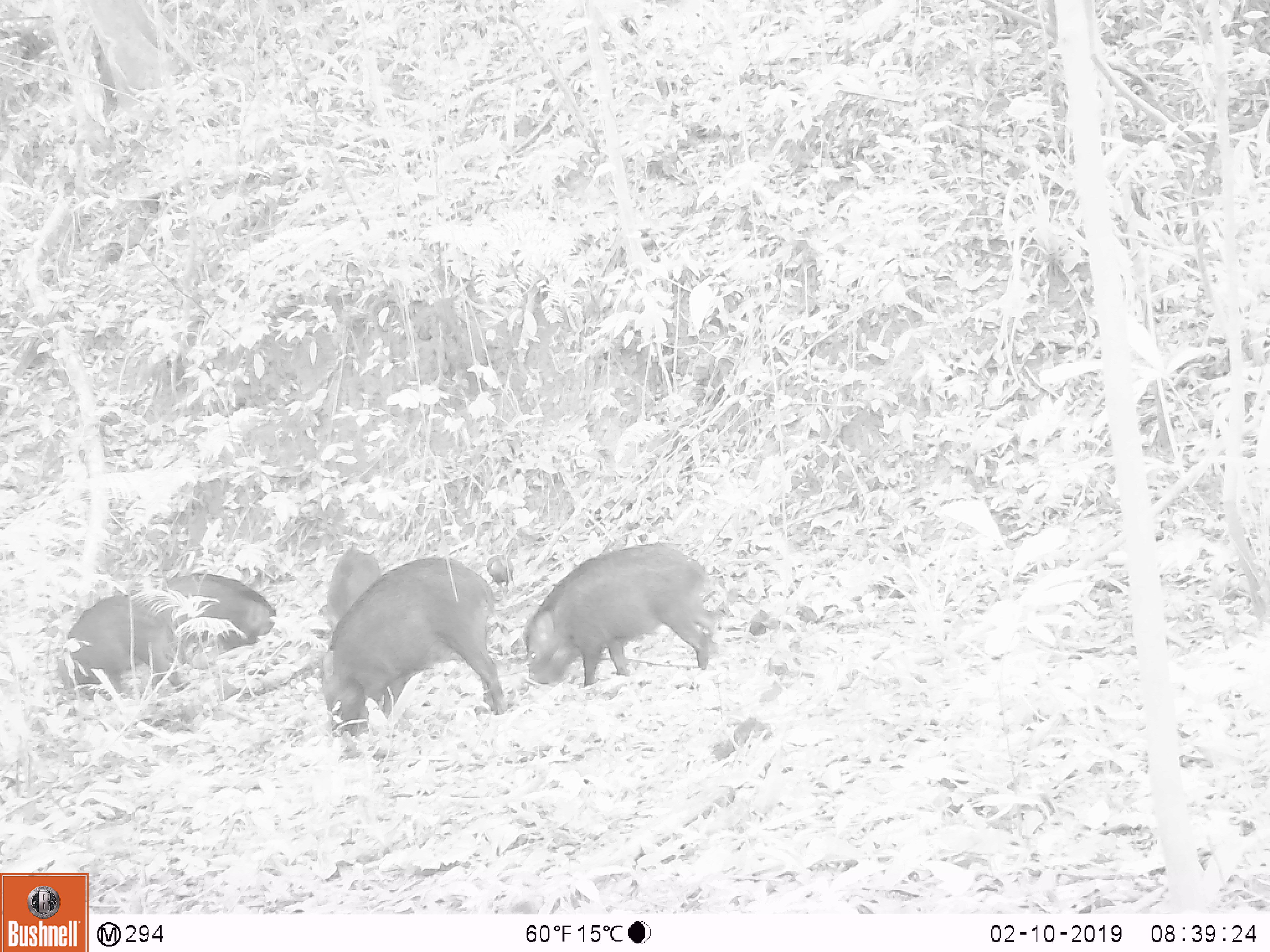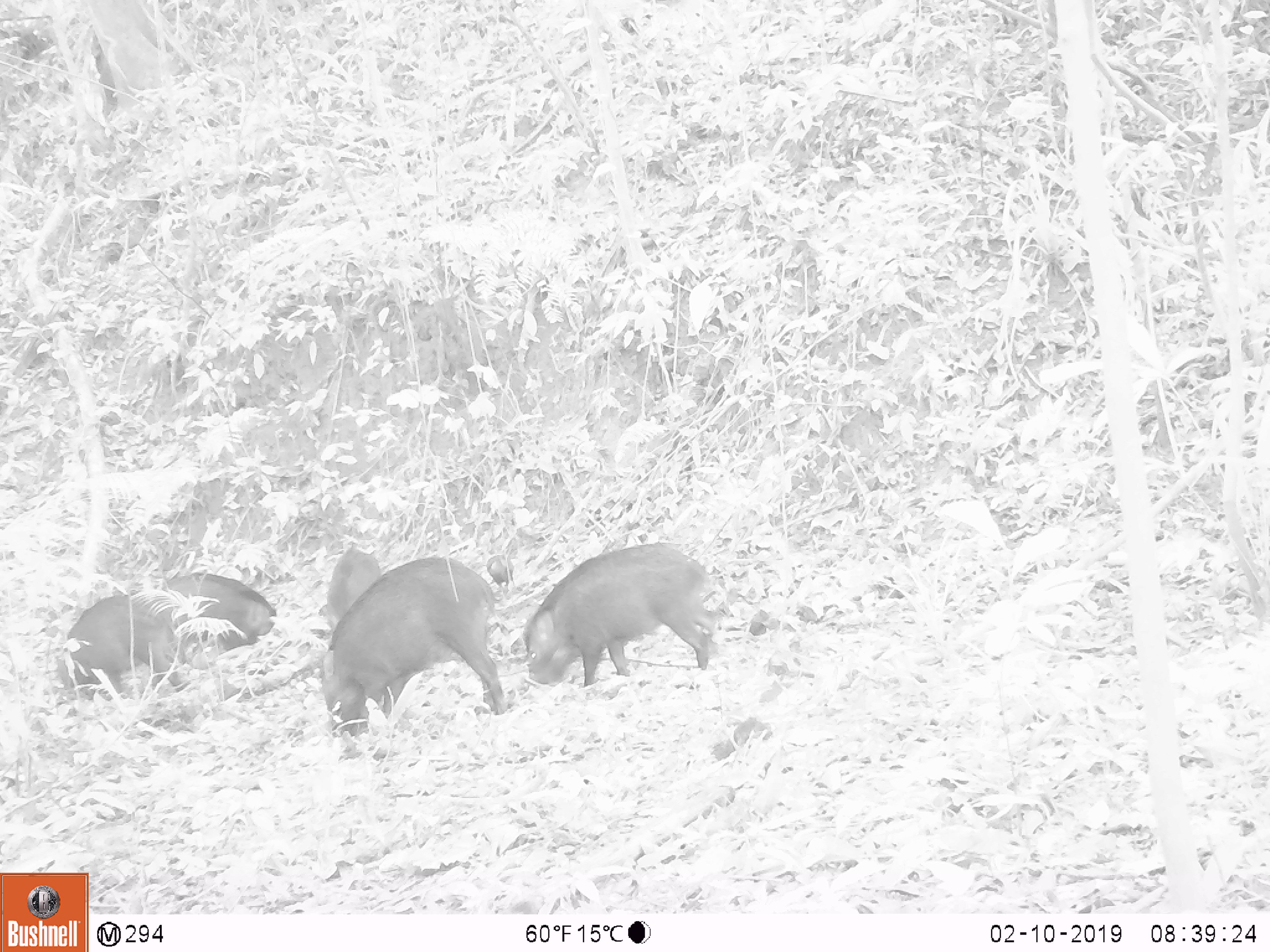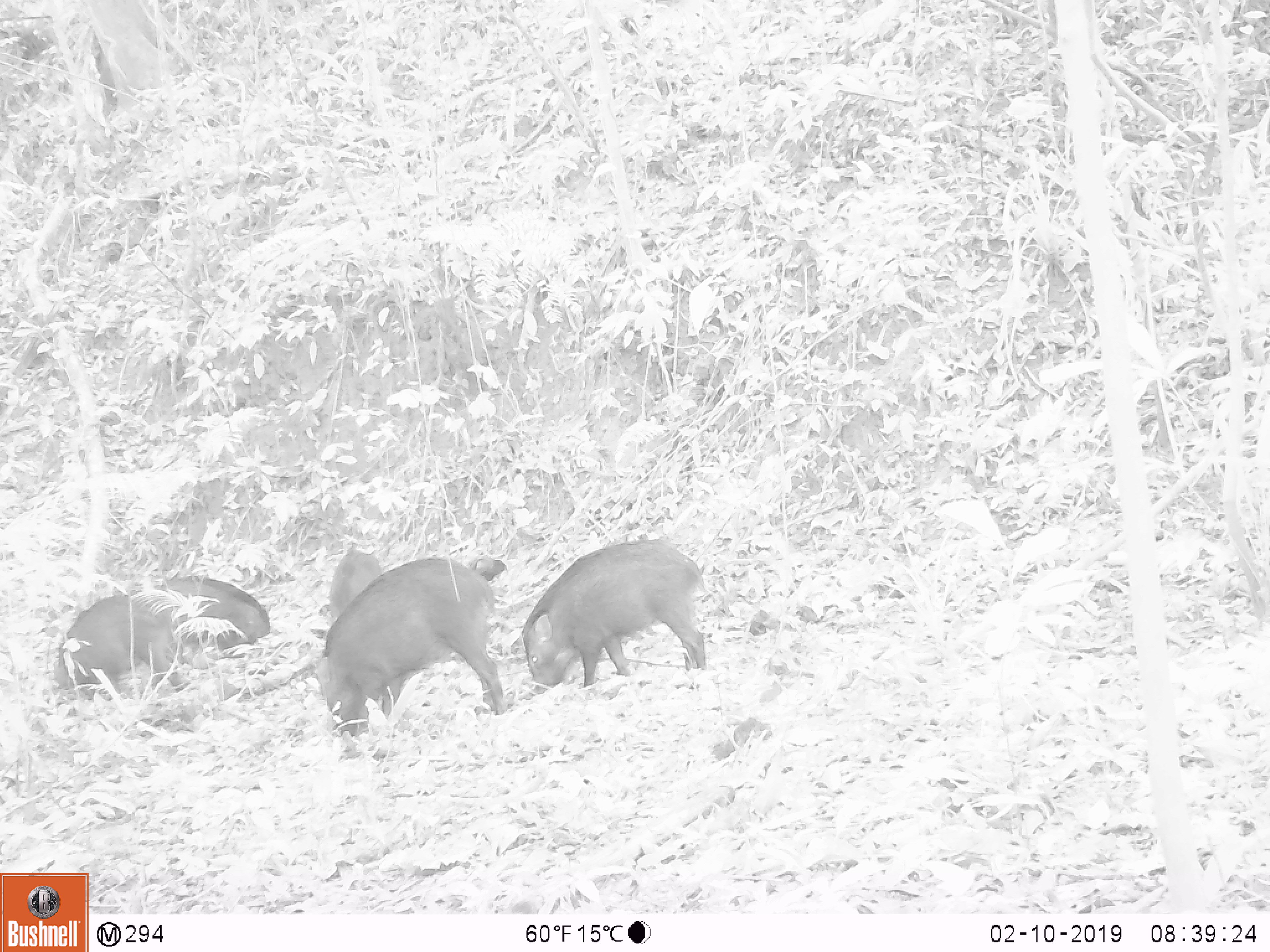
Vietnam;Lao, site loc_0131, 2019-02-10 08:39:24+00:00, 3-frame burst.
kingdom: Animalia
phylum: Chordata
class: Aves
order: Galliformes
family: Phasianidae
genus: Gallus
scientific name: Gallus gallus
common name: red junglefowl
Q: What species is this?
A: Red junglefowl (Gallus gallus).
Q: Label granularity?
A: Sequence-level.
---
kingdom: Animalia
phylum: Chordata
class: Mammalia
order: Artiodactyla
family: Suidae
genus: Sus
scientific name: Sus scrofa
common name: eurasian wild pig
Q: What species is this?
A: Eurasian wild pig (Sus scrofa).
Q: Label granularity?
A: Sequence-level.